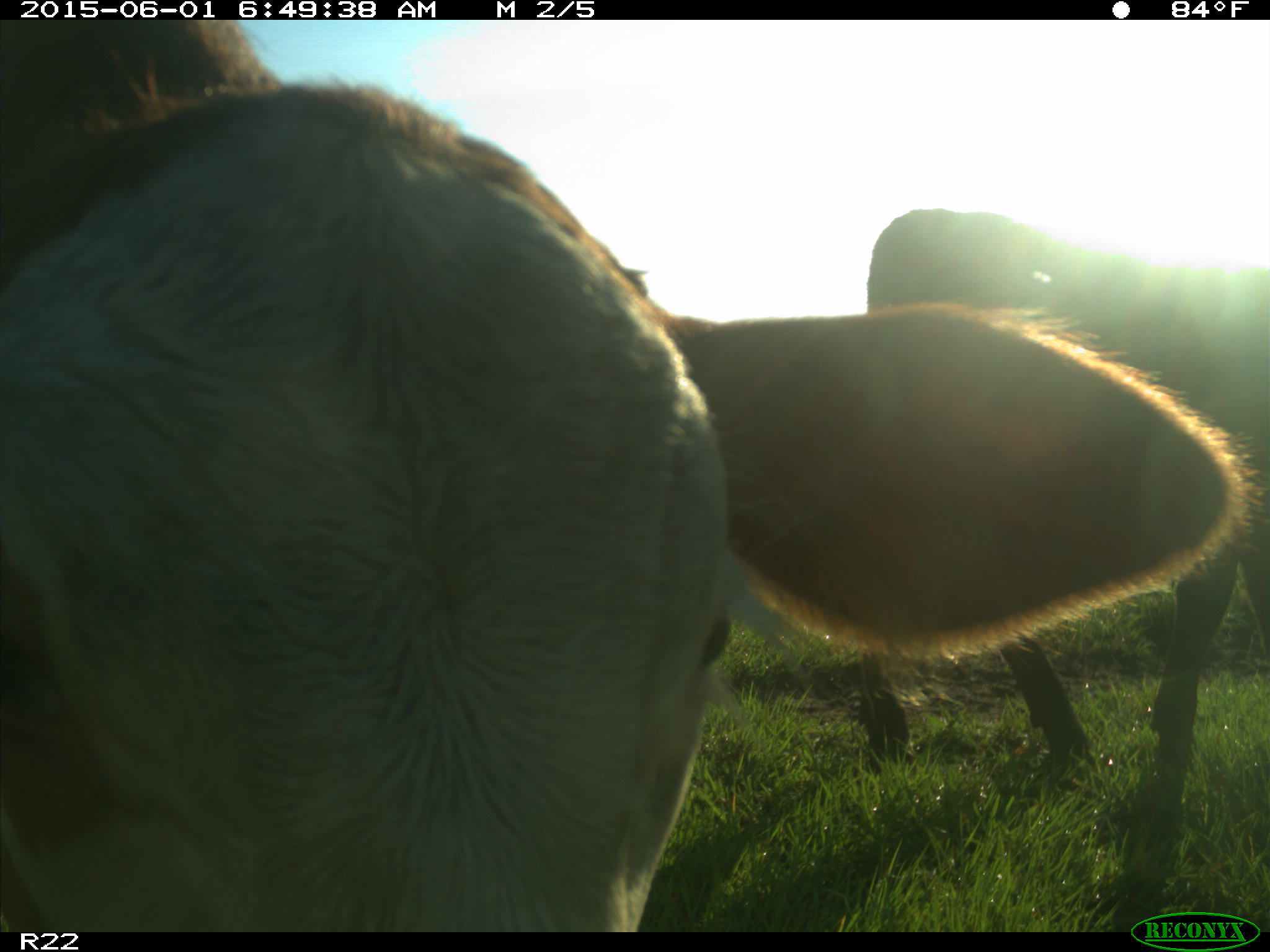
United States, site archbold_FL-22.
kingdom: Animalia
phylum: Chordata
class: Mammalia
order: Artiodactyla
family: Bovidae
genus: Bos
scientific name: Bos taurus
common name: domestic cow